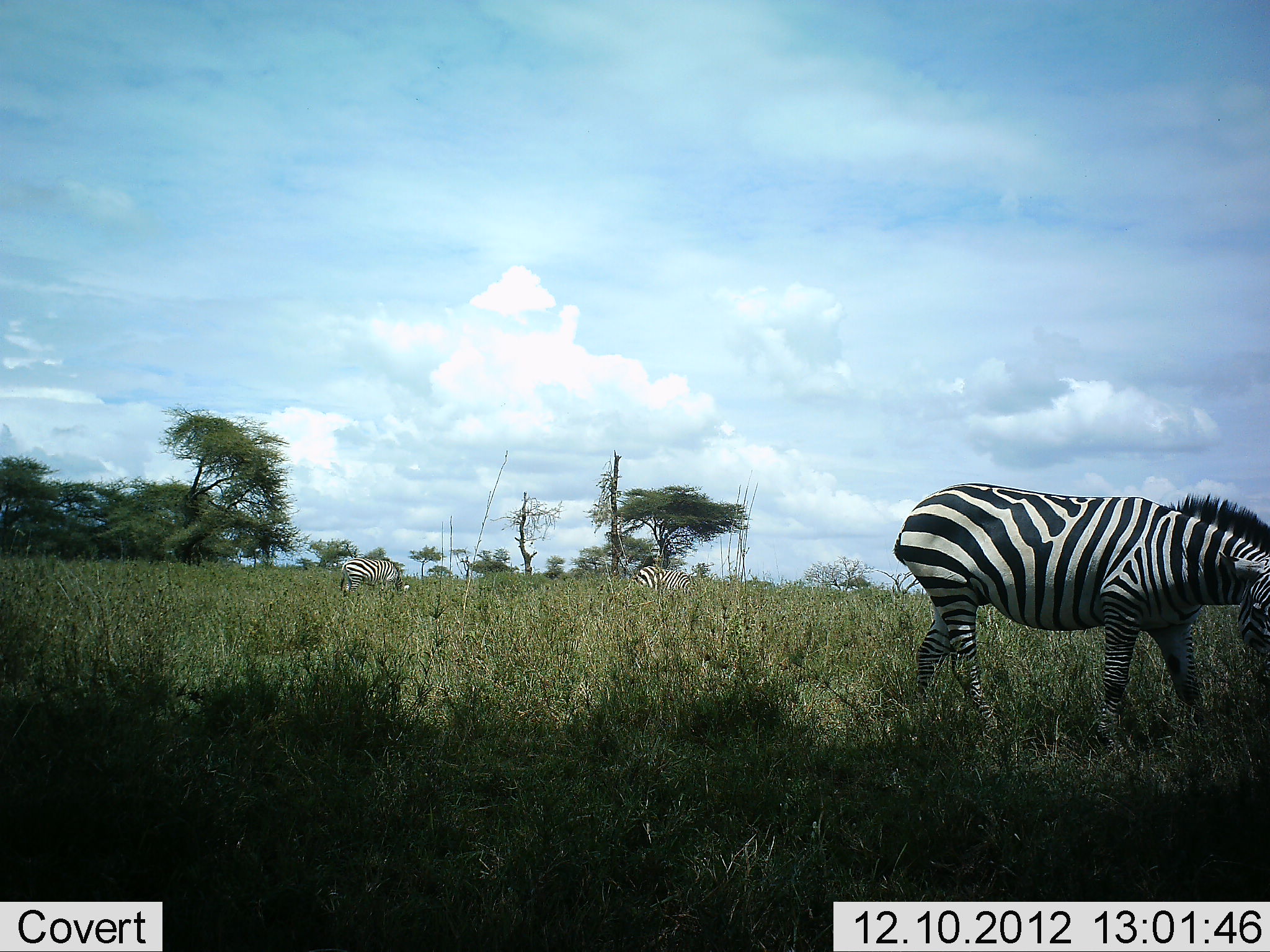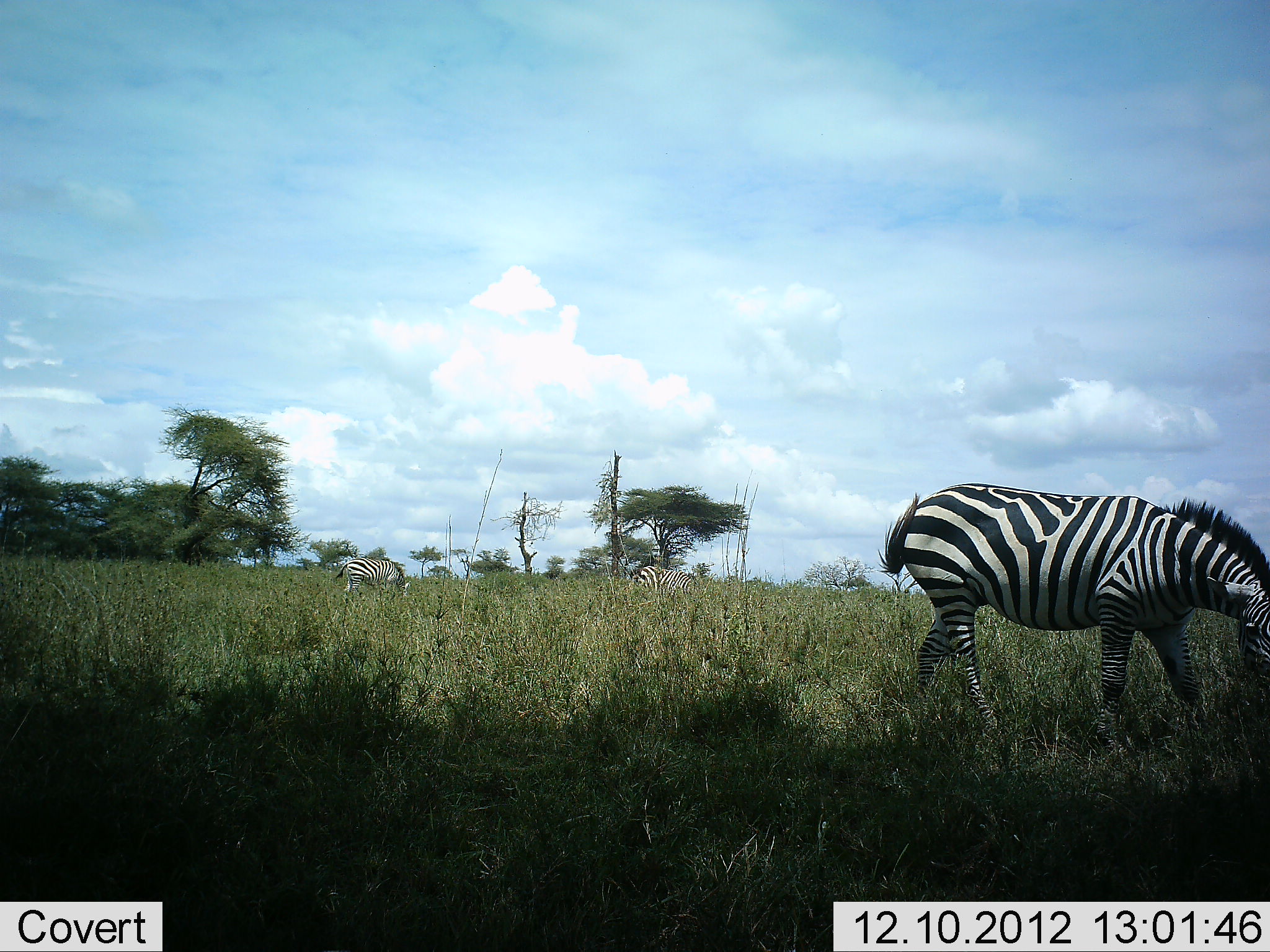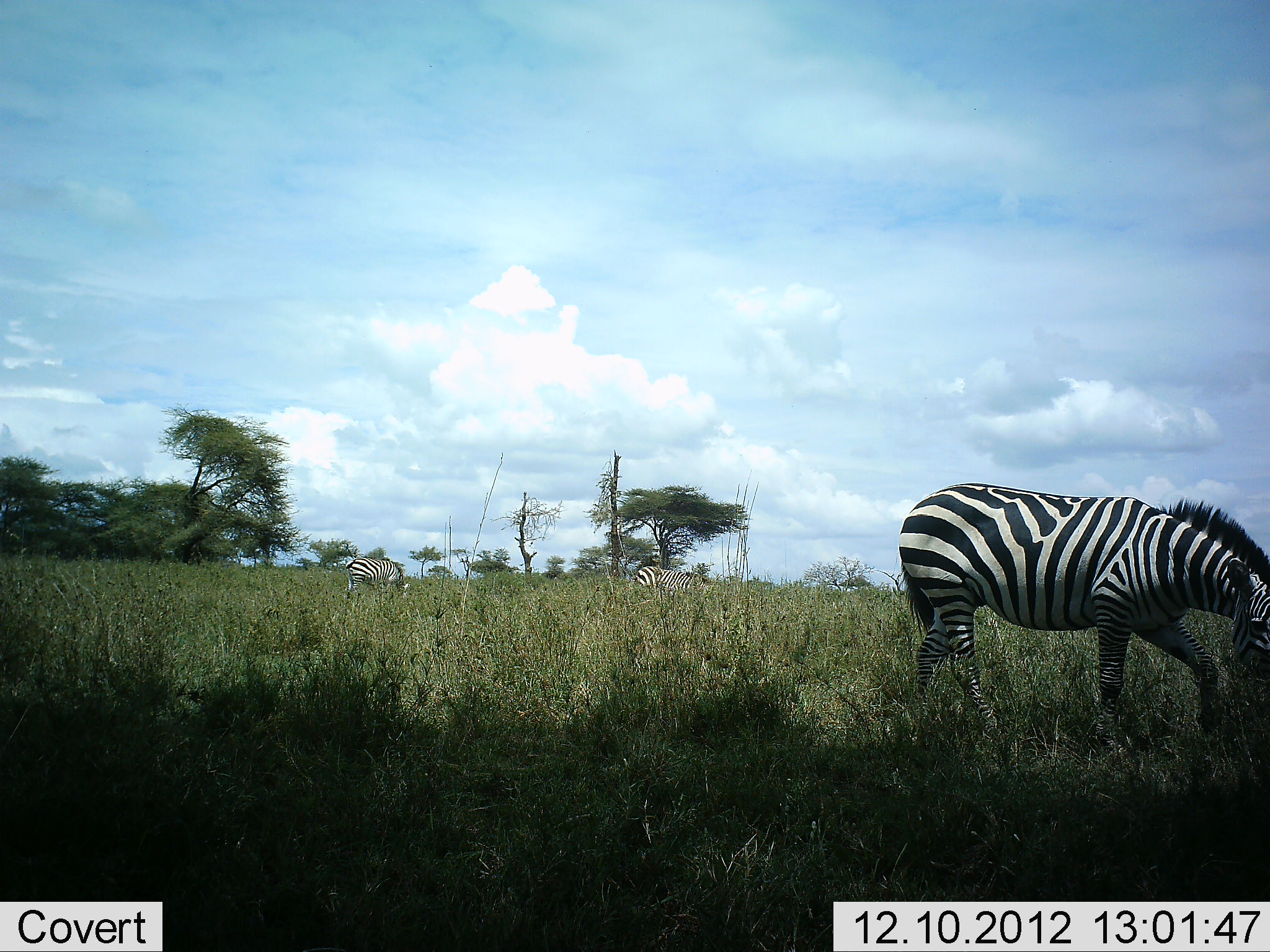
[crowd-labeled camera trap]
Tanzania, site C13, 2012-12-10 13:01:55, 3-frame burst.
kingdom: Animalia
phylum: Chordata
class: Mammalia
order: Perissodactyla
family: Equidae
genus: Equus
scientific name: Equus quagga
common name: plains zebra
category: zebra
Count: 3.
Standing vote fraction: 30%.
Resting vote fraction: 0%.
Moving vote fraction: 0%.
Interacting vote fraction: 0%.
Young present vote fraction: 0%.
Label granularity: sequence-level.